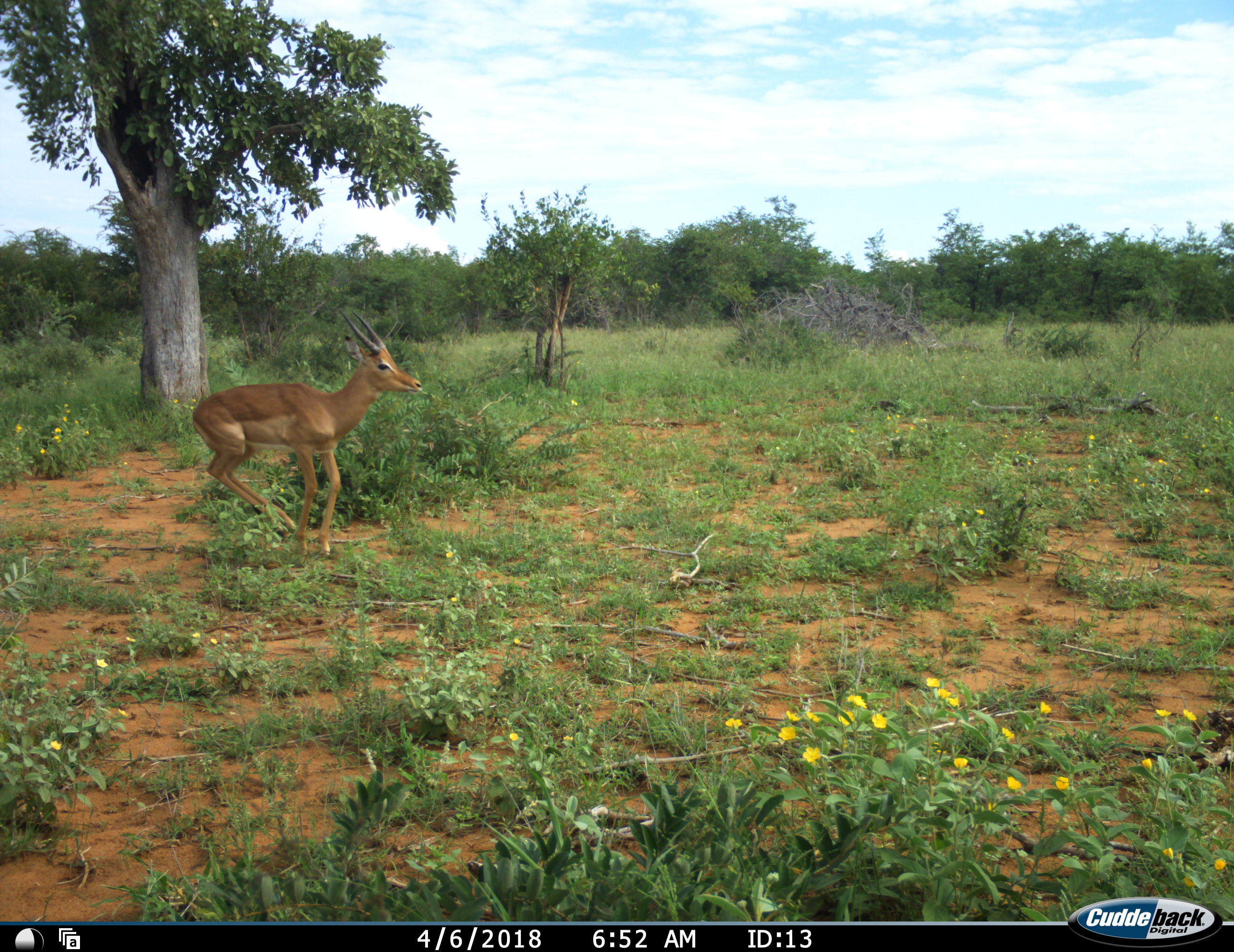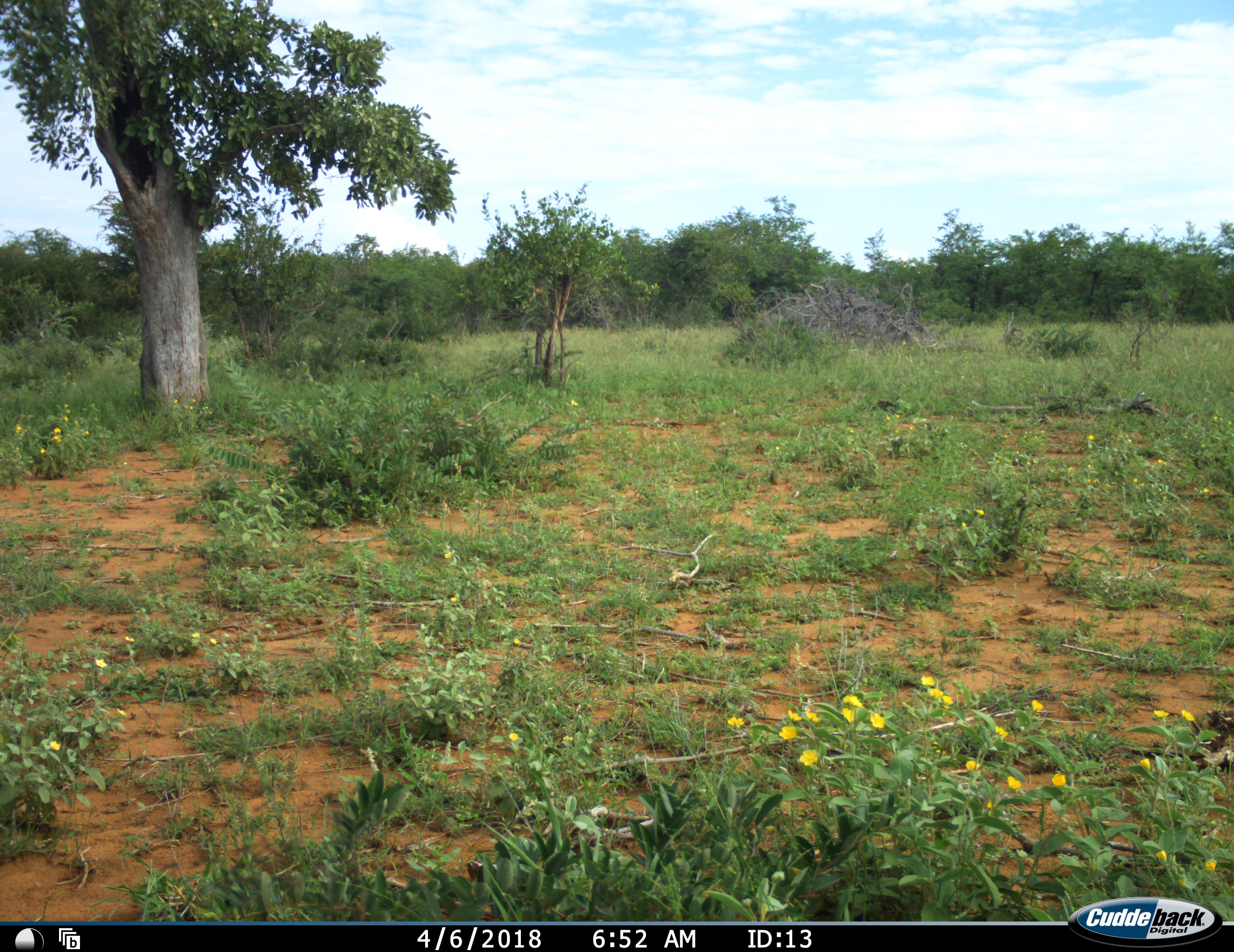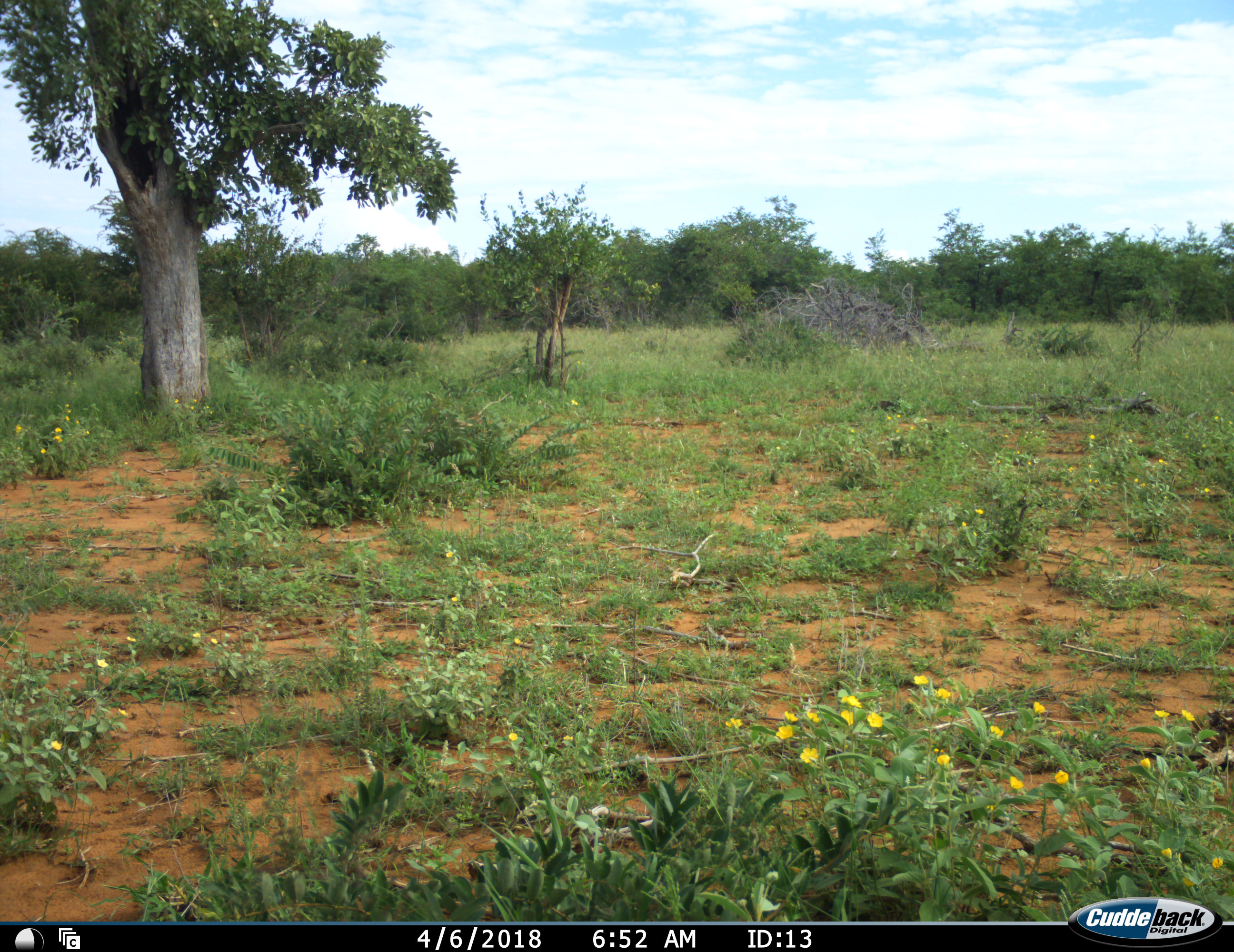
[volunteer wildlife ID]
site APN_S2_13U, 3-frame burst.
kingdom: Animalia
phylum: Chordata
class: Mammalia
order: Artiodactyla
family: Bovidae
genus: Aepyceros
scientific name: Aepyceros melampus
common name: impala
Impala (Aepyceros melampus), count 1. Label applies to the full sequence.